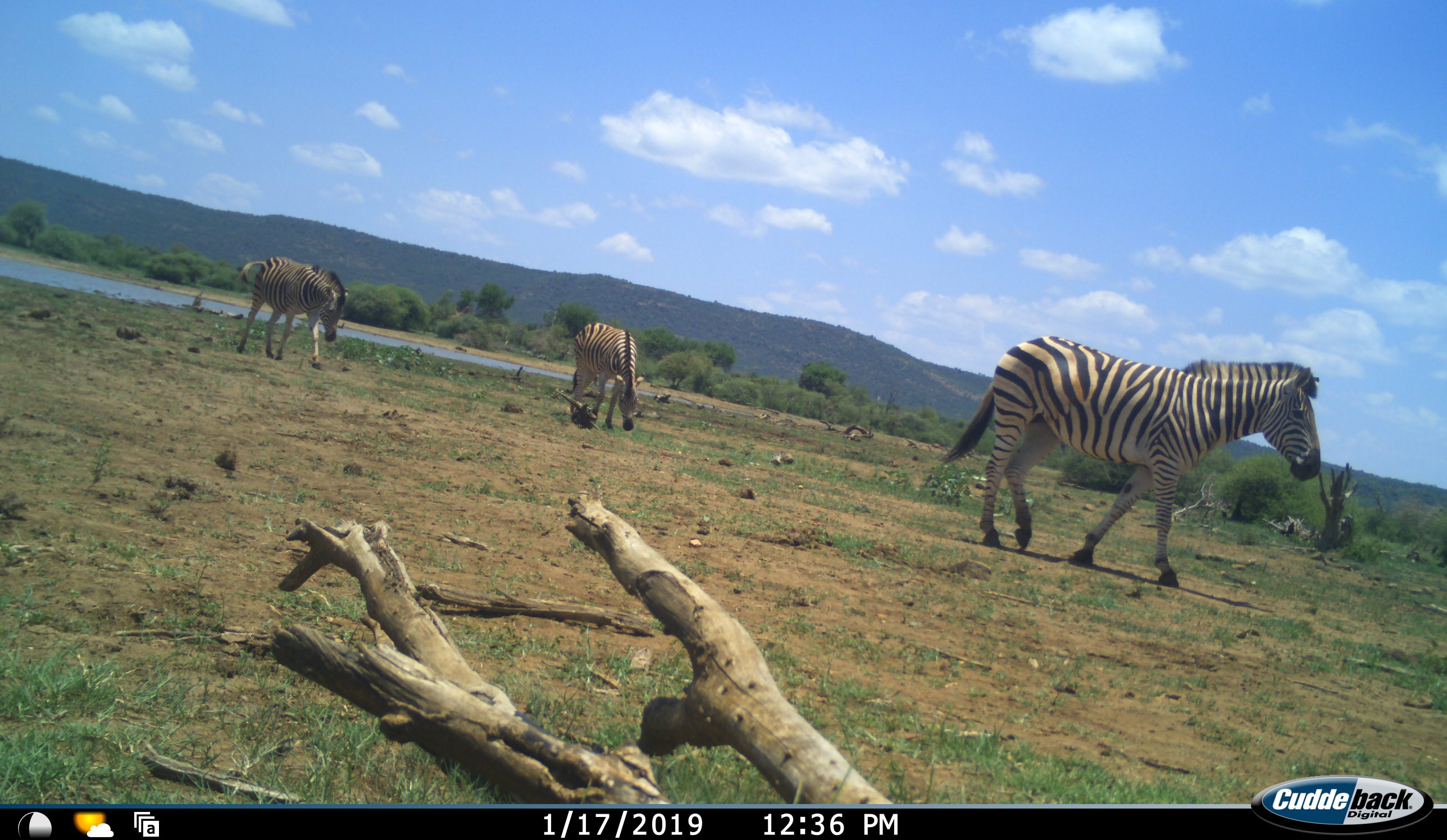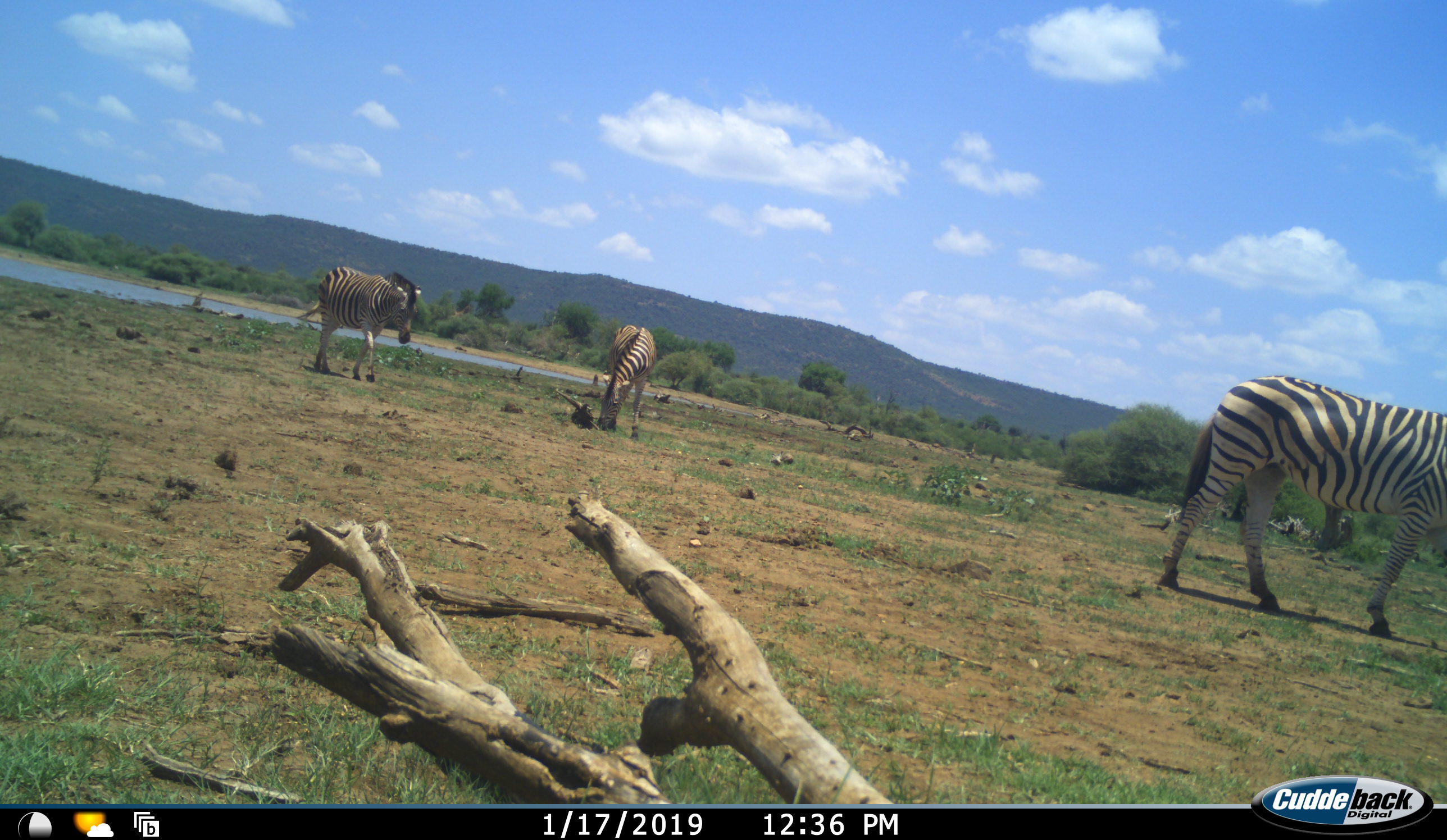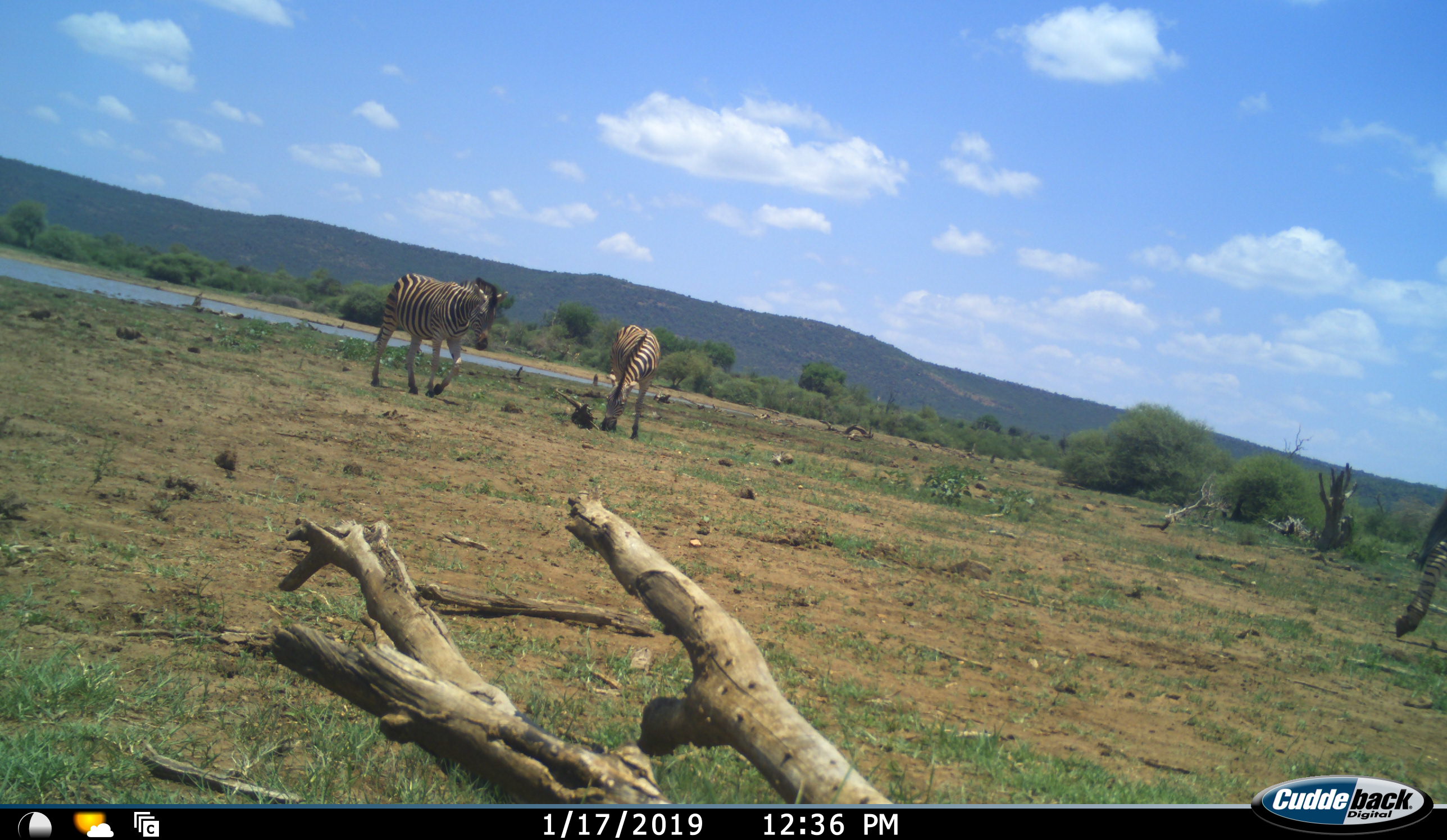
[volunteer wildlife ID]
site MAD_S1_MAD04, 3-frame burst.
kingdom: Animalia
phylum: Chordata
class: Mammalia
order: Perissodactyla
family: Equidae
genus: Equus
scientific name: Equus quagga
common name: plains zebra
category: zebraplains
Zebraplains (plains zebra) (Equus quagga), count 3. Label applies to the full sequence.